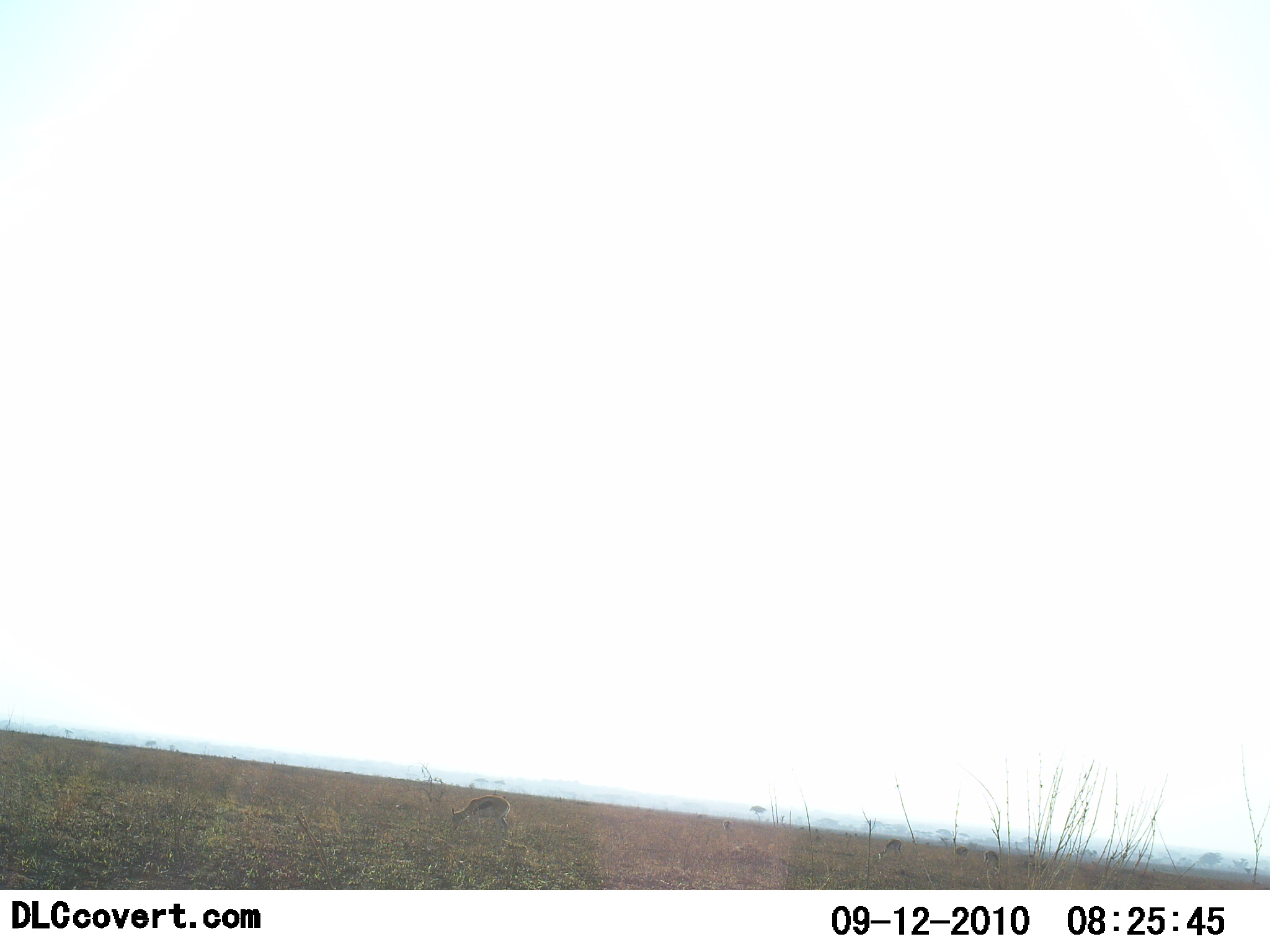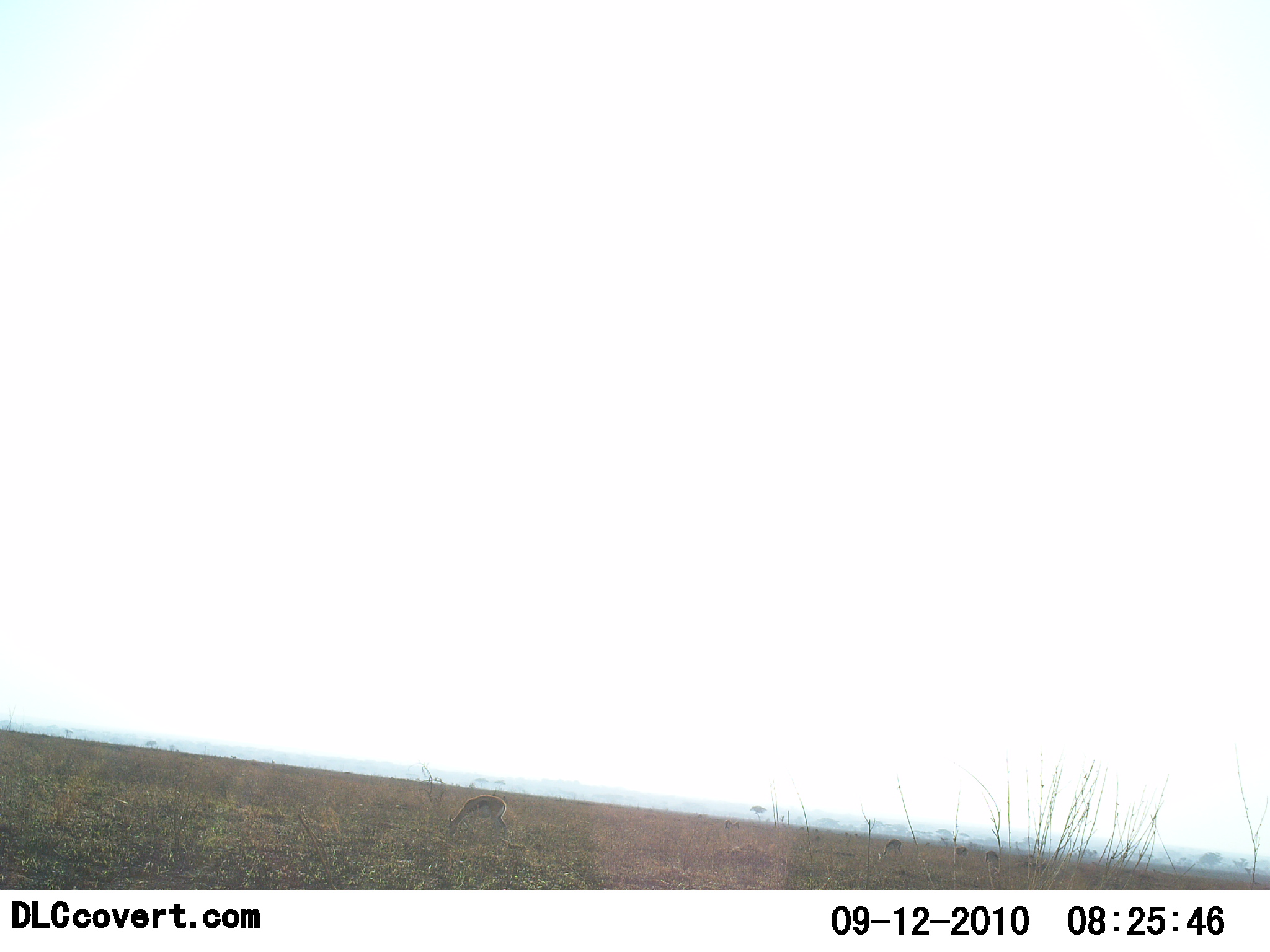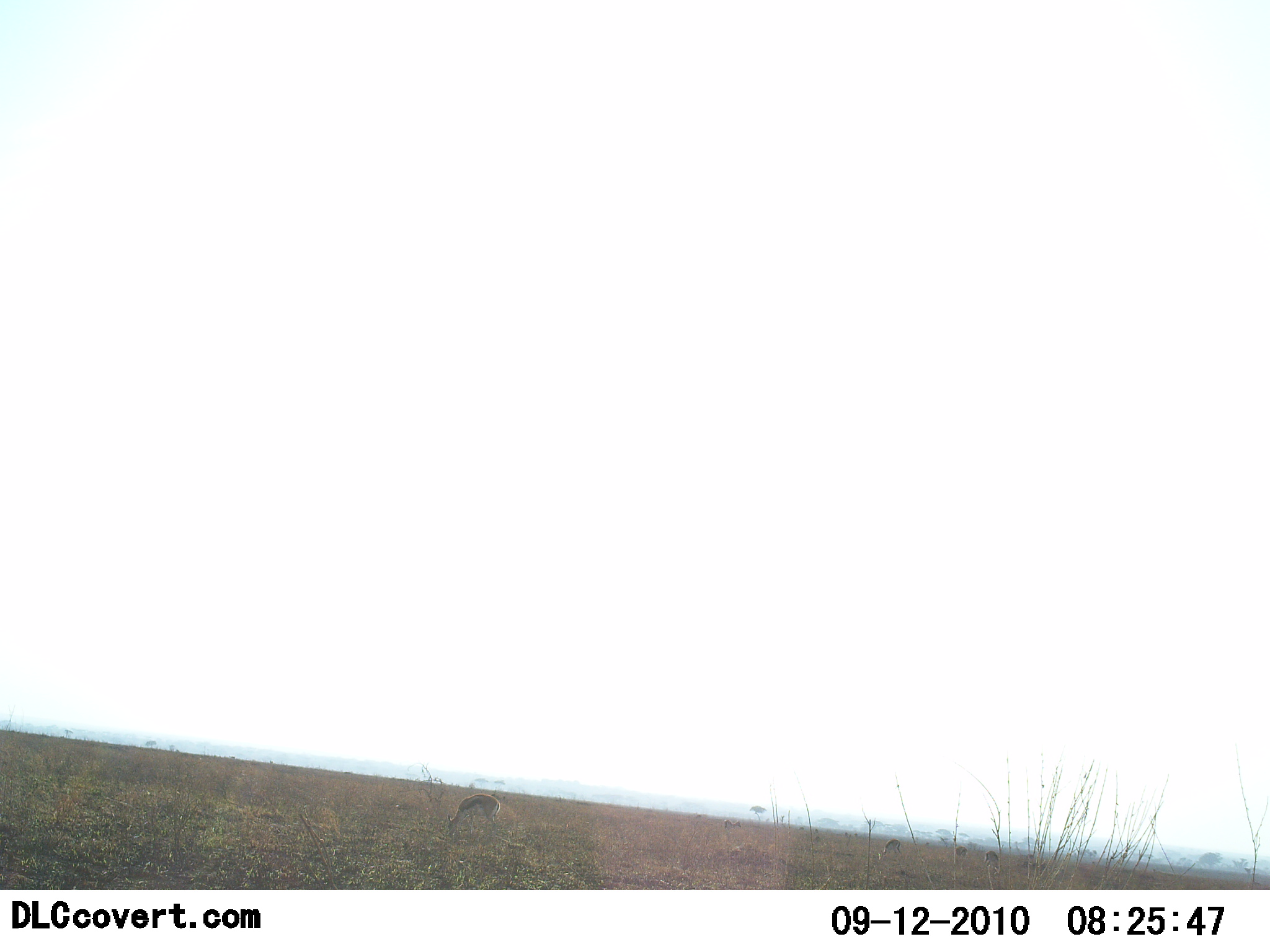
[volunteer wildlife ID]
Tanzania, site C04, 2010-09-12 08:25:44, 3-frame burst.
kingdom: Animalia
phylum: Chordata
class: Mammalia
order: Artiodactyla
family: Bovidae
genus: Eudorcas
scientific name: Eudorcas thomsonii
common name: thomson's gazelle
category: gazellethomsons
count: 2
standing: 8%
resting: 0%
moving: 0%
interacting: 0%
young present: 0%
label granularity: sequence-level